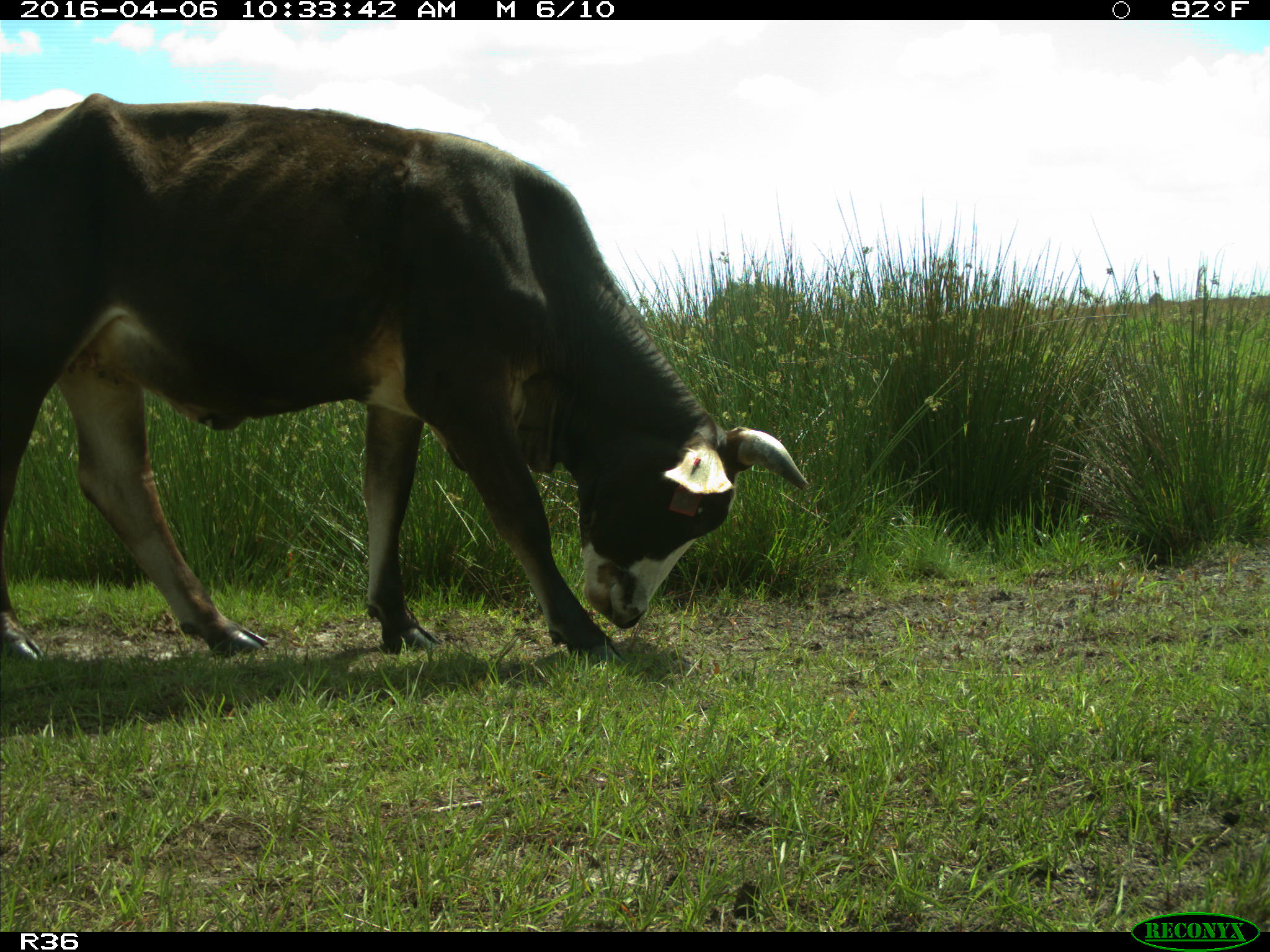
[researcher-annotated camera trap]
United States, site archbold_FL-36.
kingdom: Animalia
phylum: Chordata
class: Mammalia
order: Artiodactyla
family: Bovidae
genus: Bos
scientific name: Bos taurus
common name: domestic cow